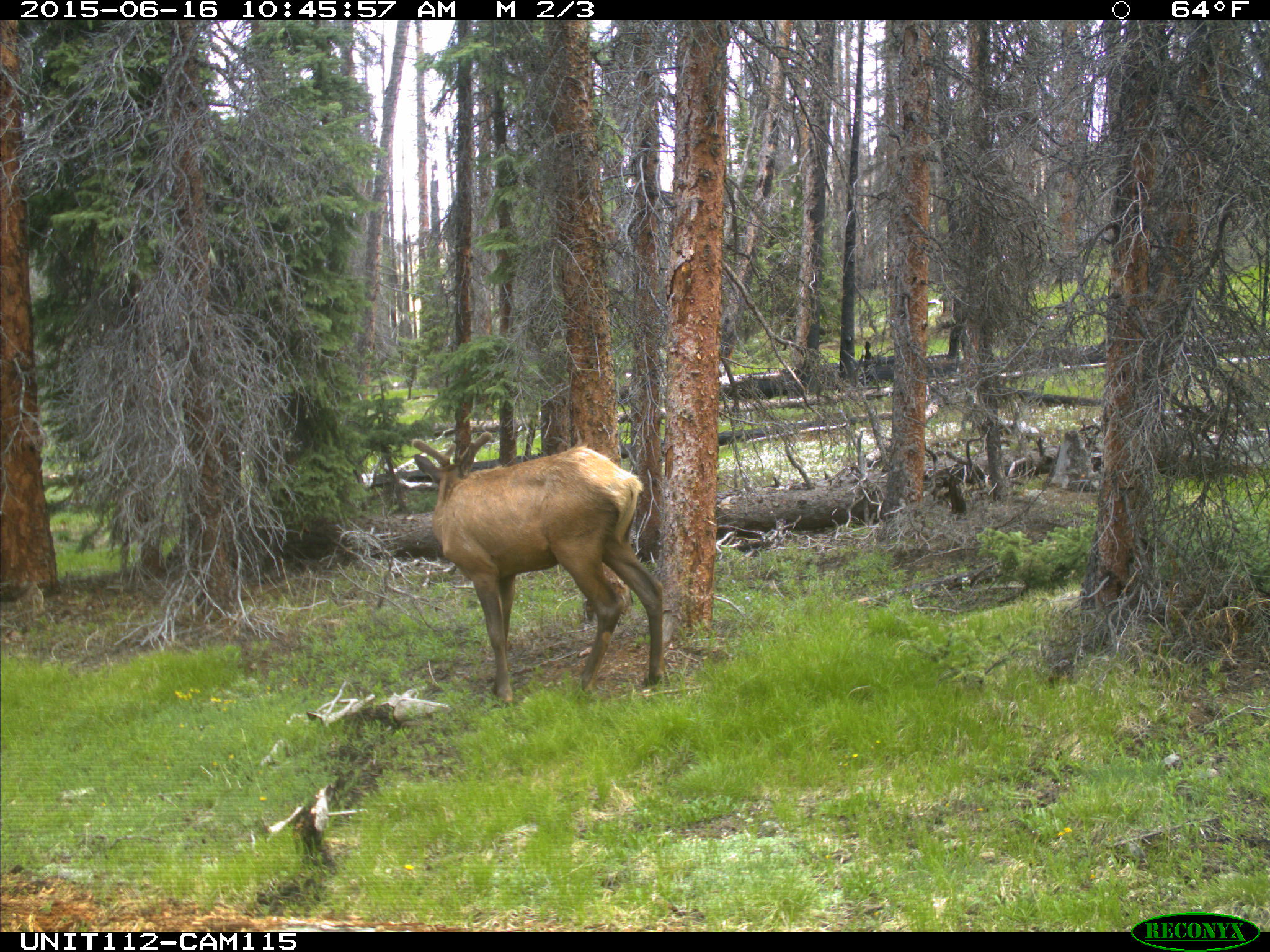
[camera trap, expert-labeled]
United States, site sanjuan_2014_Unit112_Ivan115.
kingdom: Animalia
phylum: Chordata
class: Mammalia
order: Artiodactyla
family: Cervidae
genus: Cervus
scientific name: Cervus elaphus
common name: red deer